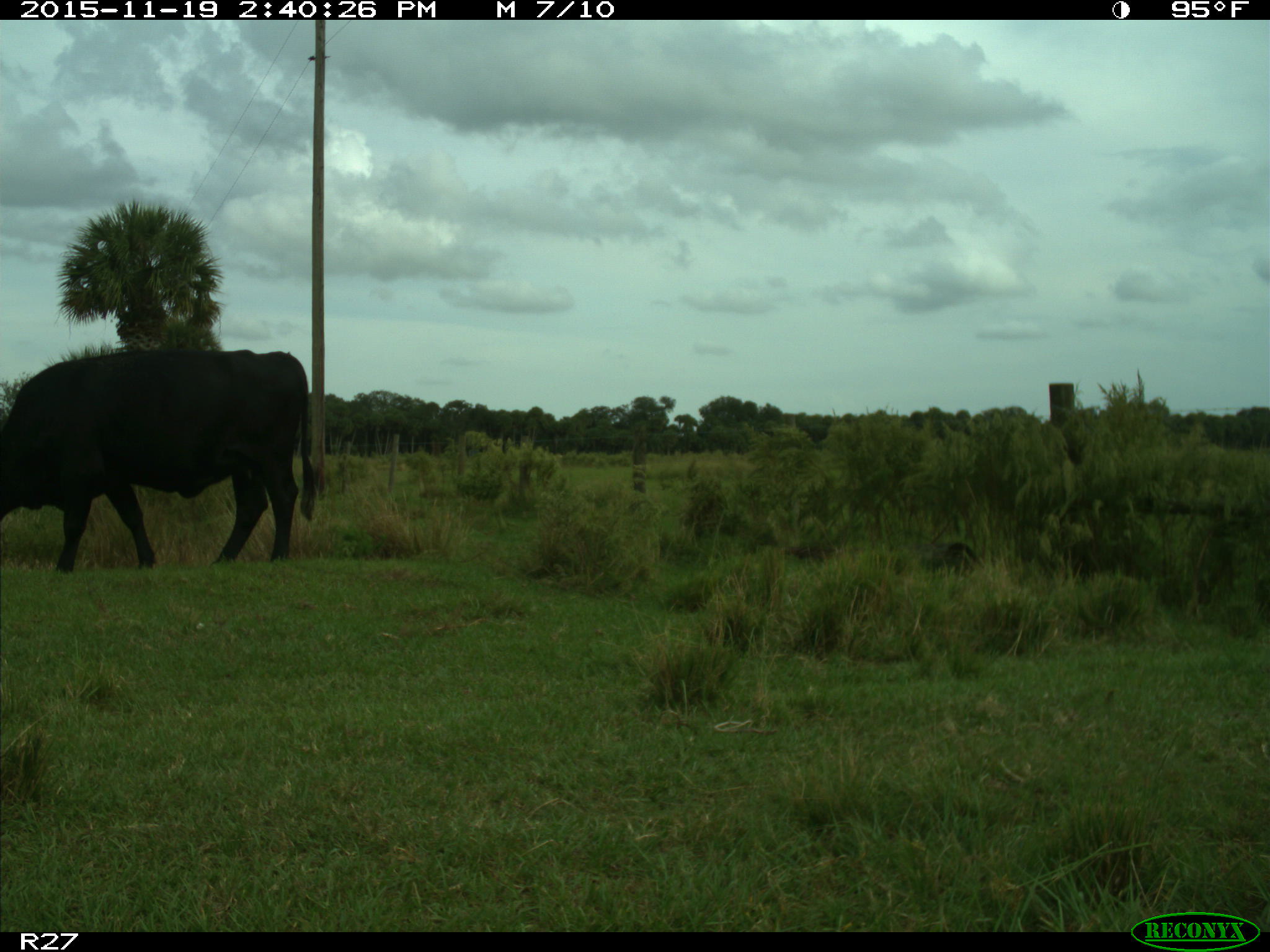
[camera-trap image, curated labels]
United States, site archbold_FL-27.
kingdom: Animalia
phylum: Chordata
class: Mammalia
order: Artiodactyla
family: Bovidae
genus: Bos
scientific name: Bos taurus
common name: domestic cow